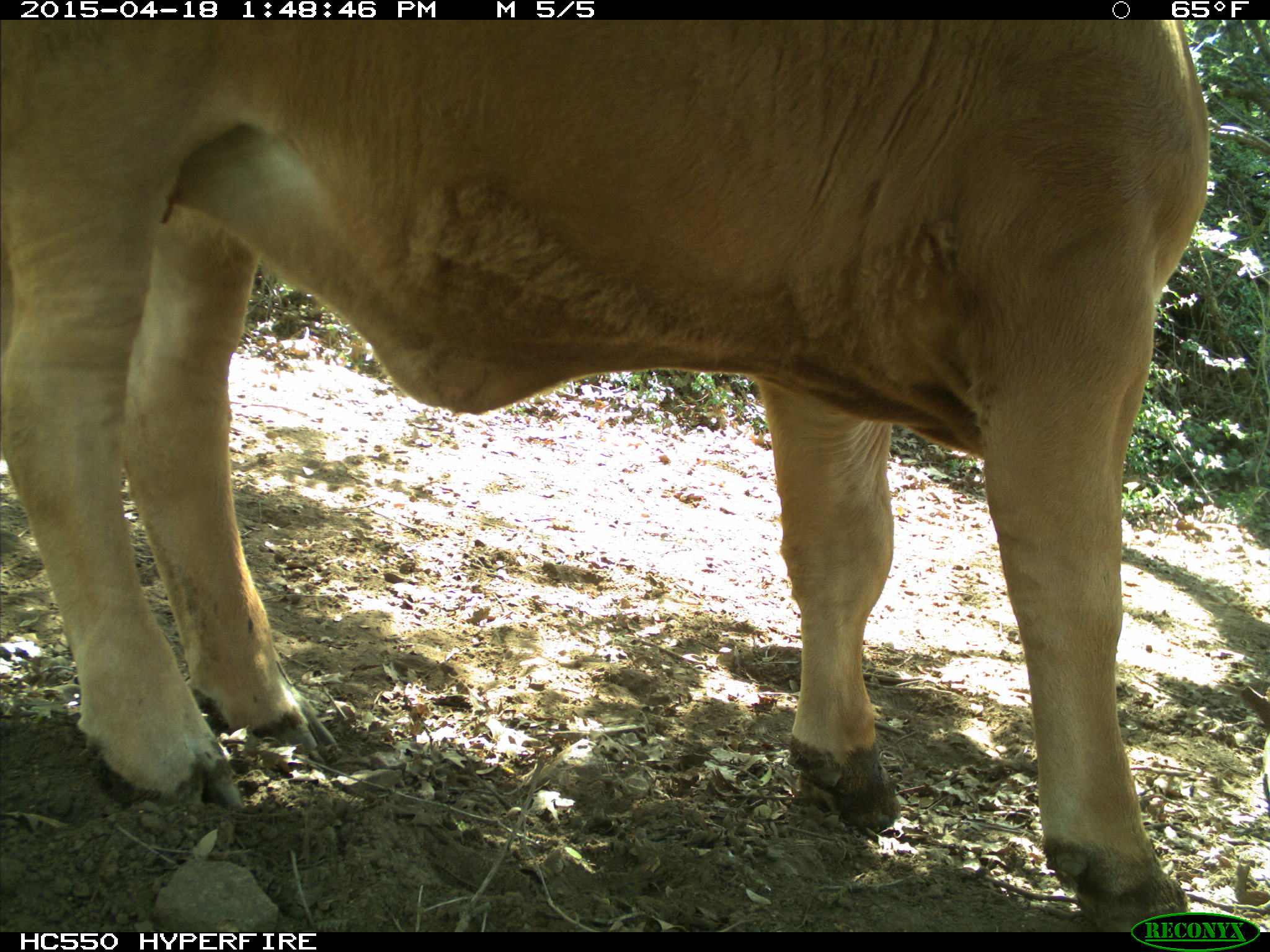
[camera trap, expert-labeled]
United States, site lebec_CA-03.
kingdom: Animalia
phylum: Chordata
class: Mammalia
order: Artiodactyla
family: Bovidae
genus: Bos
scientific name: Bos taurus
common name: domestic cow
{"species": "Bos taurus (domestic cow)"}